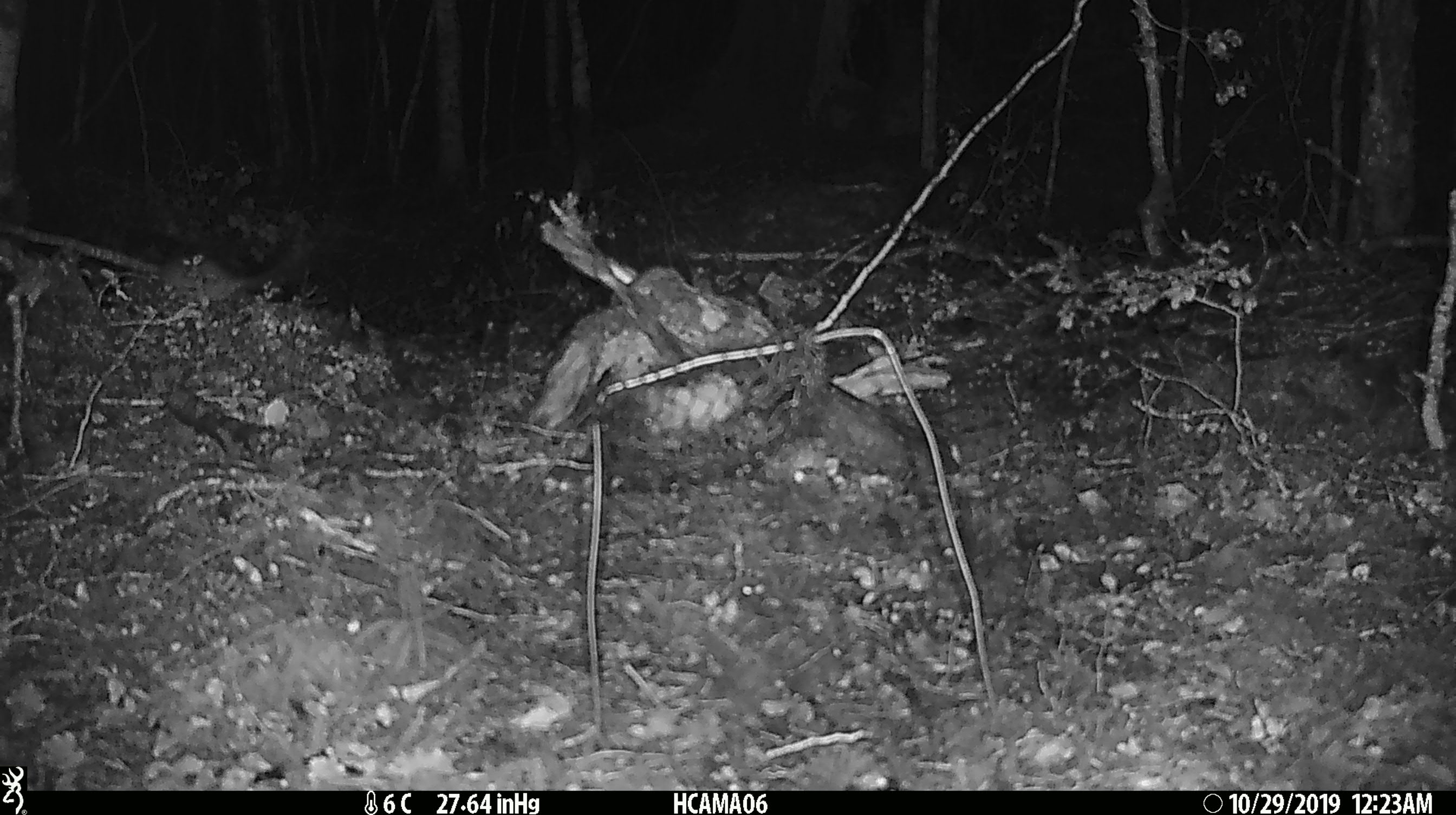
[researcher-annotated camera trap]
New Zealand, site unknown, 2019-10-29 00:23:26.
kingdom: Animalia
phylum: Chordata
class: Mammalia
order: Rodentia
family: Muridae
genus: Mus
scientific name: Mus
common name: mouse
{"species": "mouse (Mus)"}